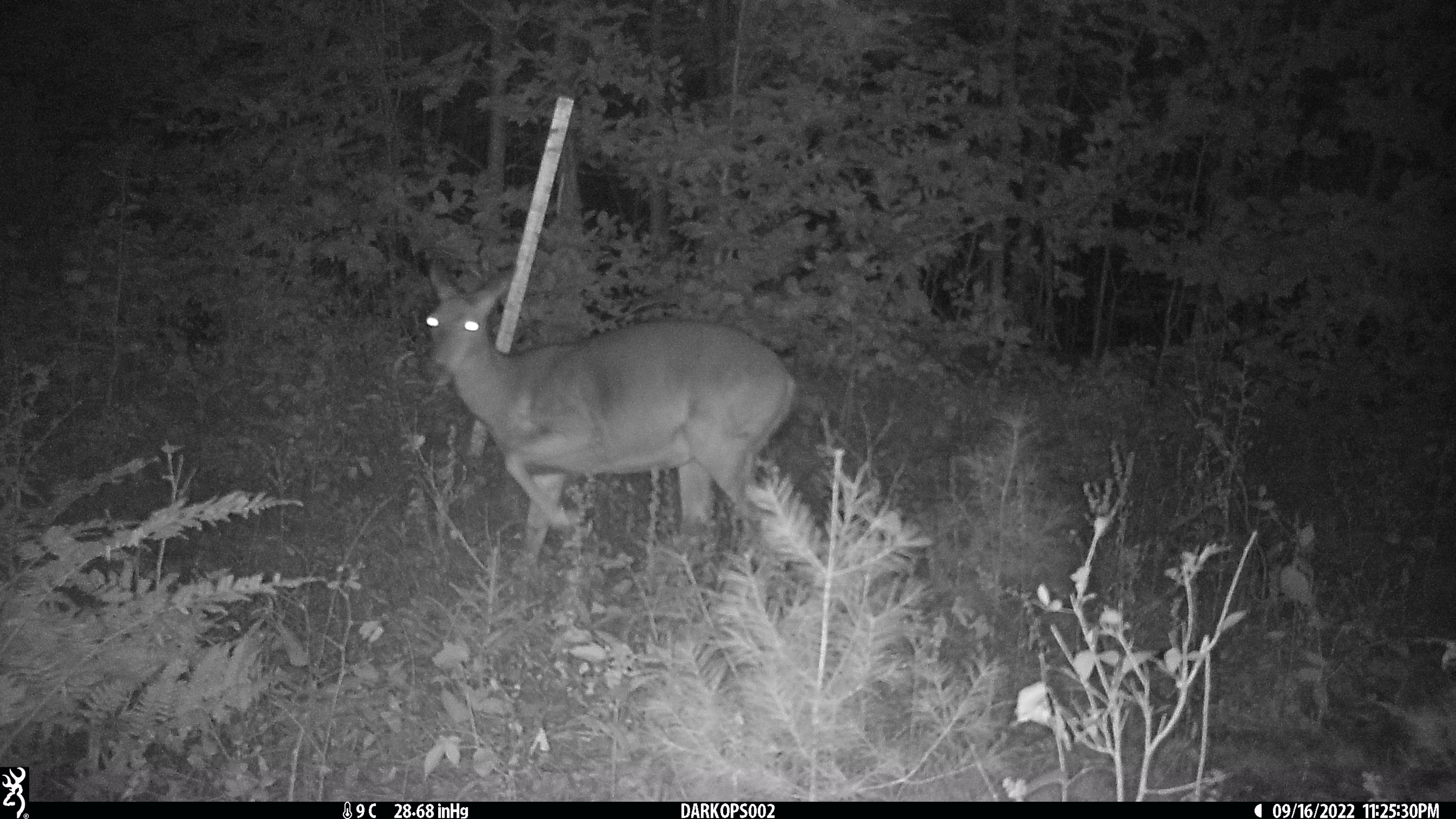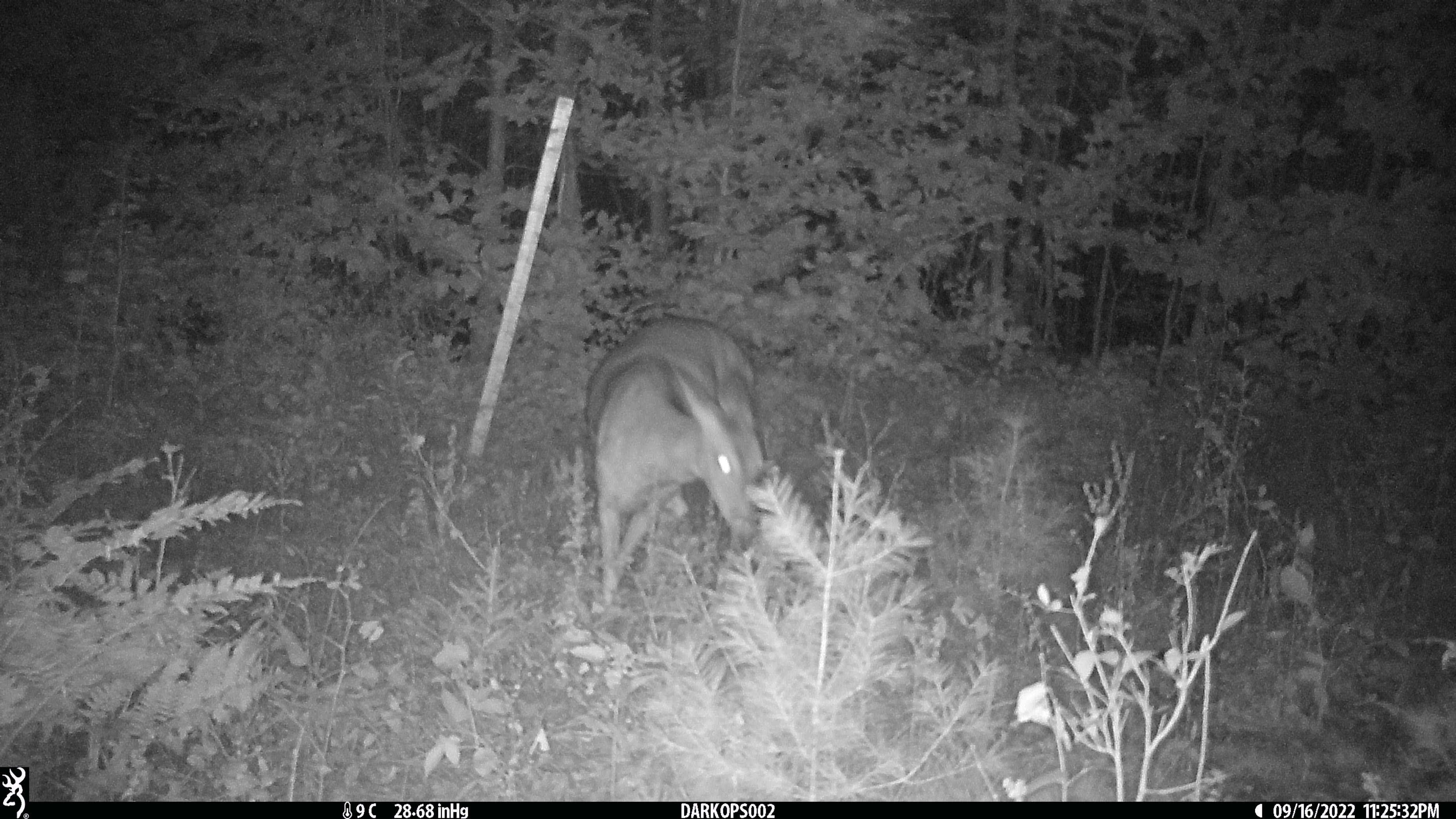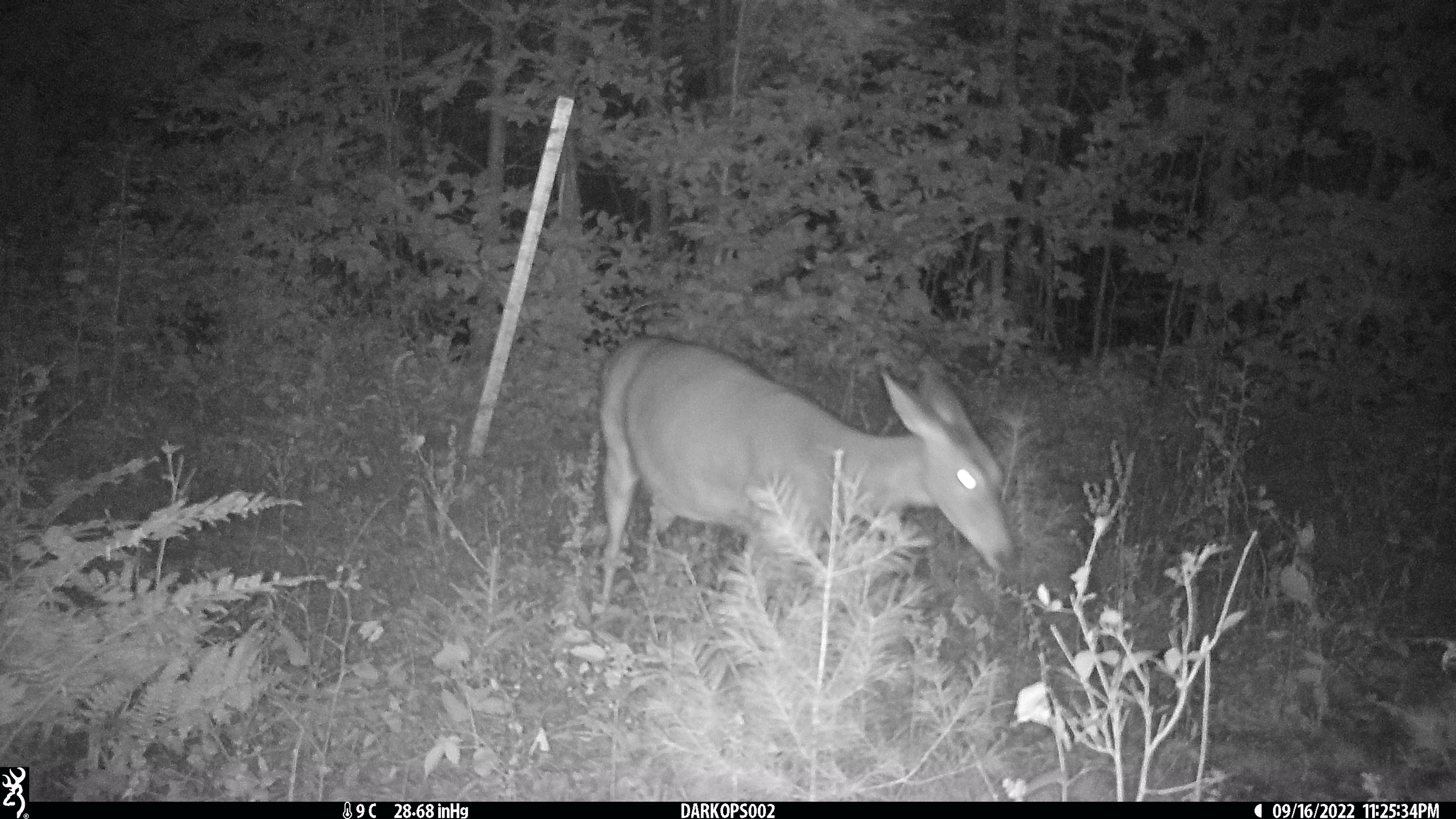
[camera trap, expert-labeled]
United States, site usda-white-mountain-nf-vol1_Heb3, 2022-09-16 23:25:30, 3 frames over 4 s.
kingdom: Animalia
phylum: Chordata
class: Mammalia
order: Artiodactyla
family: Cervidae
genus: Odocoileus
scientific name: Odocoileus virginianus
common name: white-tailed deer